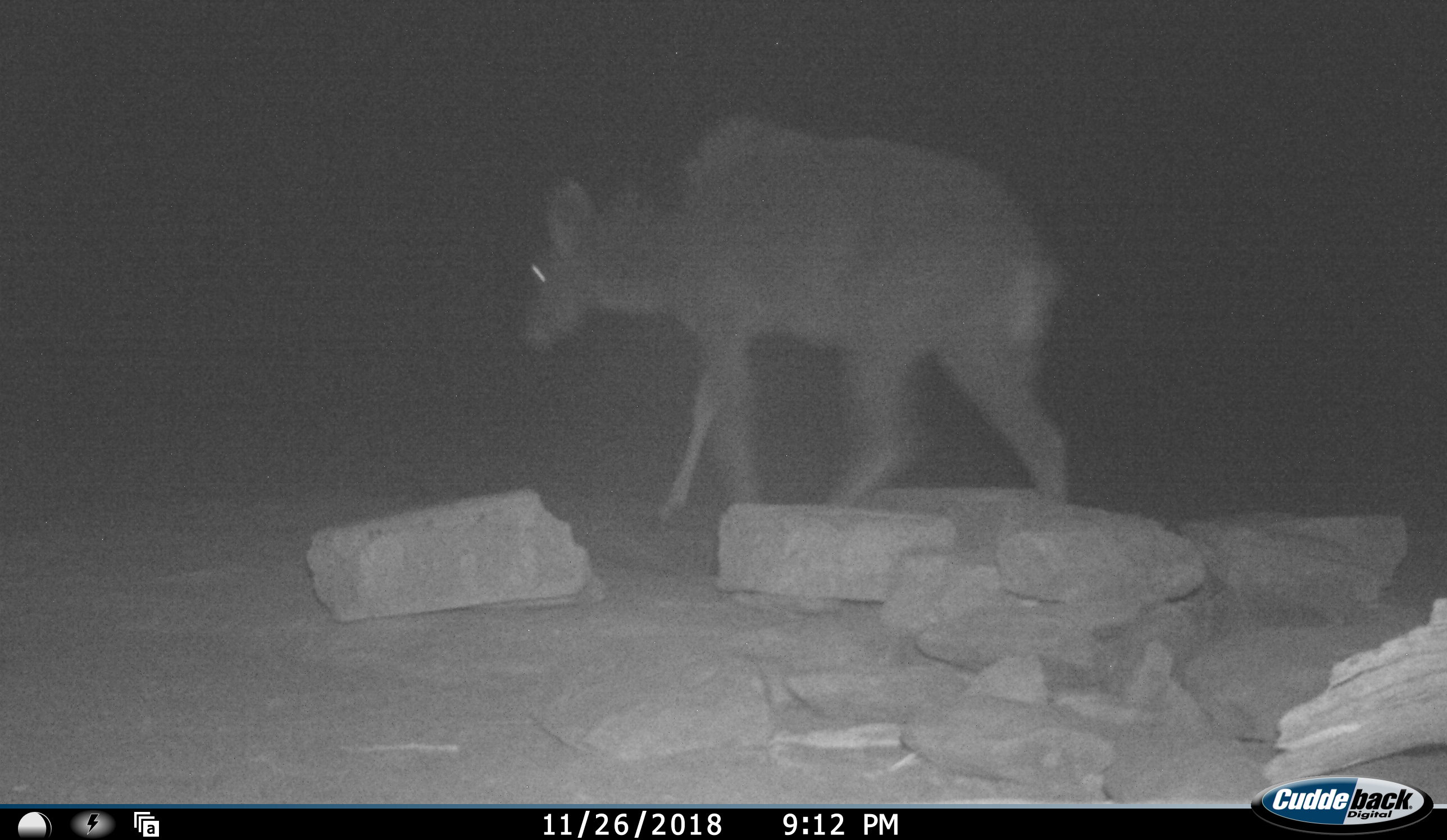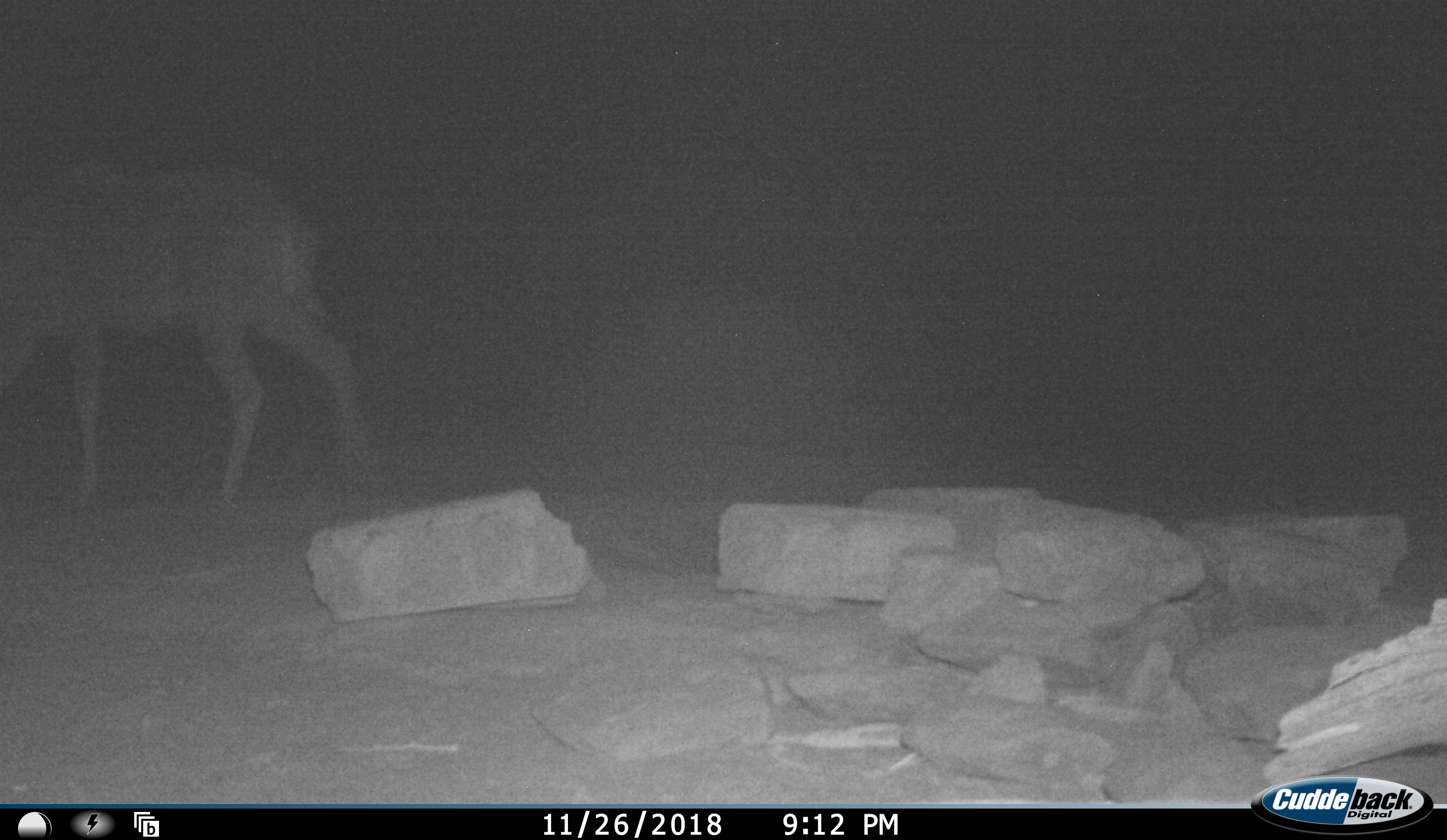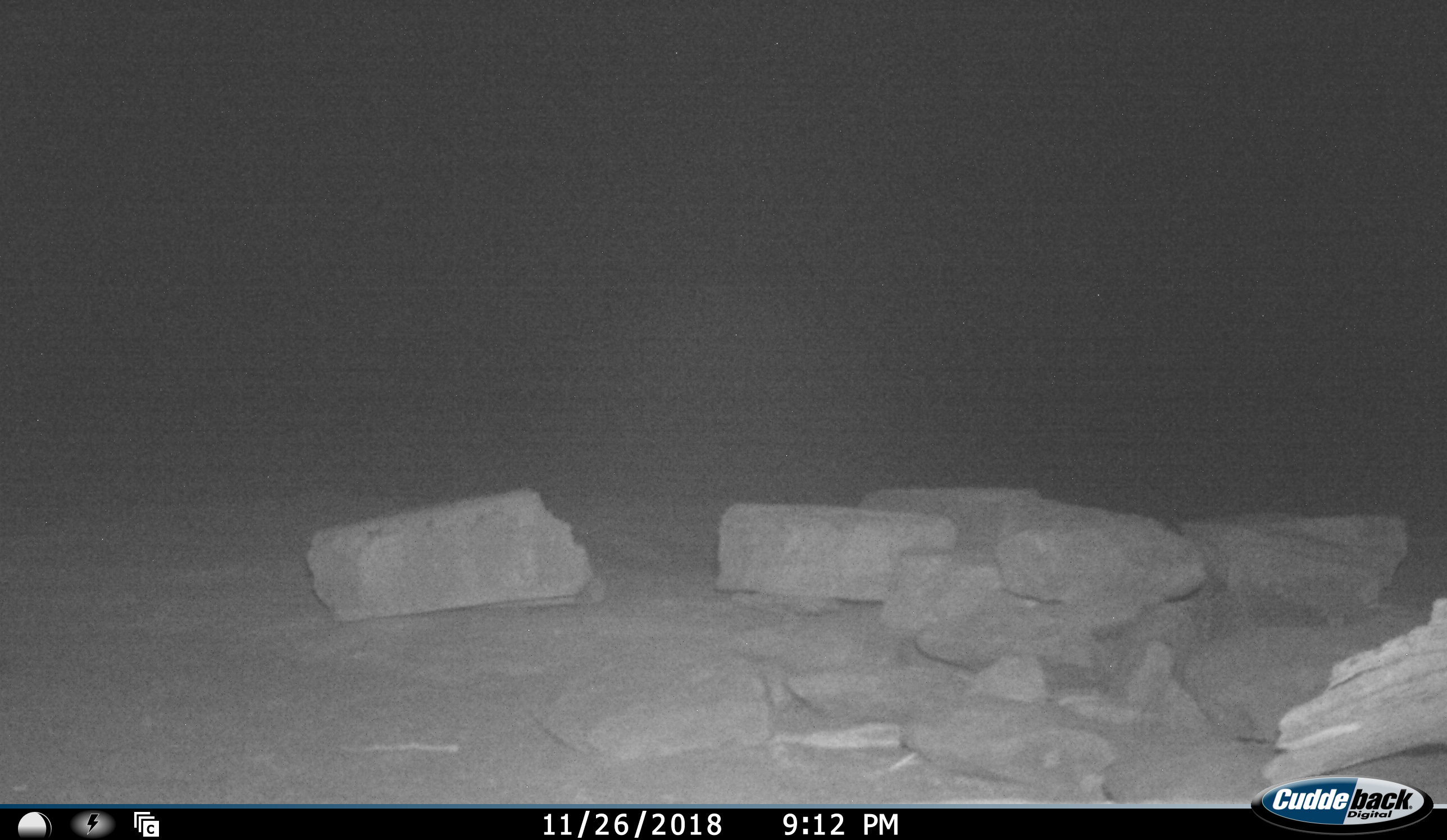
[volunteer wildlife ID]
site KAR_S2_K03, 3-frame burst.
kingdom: Animalia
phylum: Chordata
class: Mammalia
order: Artiodactyla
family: Bovidae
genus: Tragelaphus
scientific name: Tragelaphus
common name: kudu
Kudu (Tragelaphus), count 1. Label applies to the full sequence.